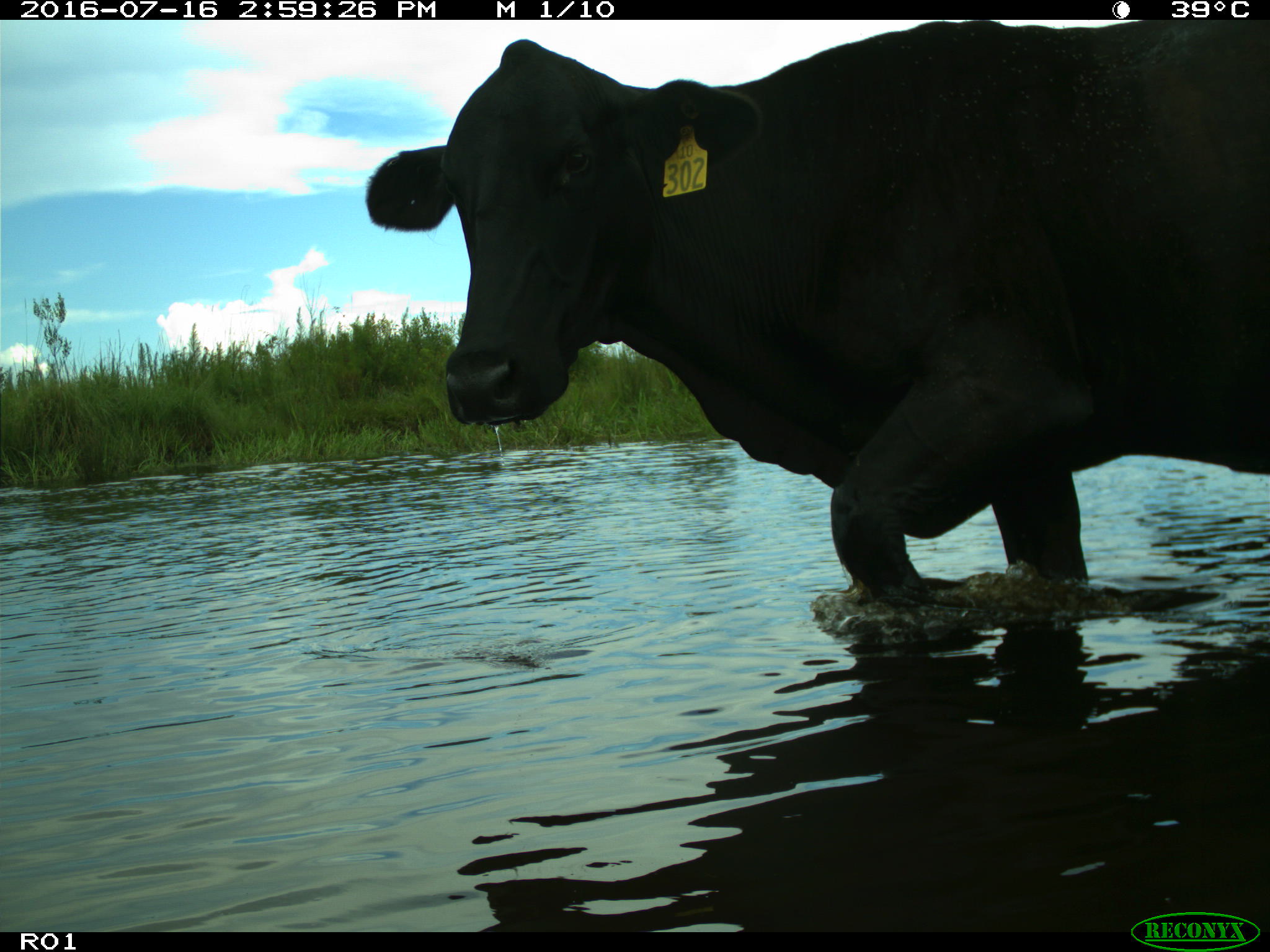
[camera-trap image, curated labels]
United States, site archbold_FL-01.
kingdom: Animalia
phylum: Chordata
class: Mammalia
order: Artiodactyla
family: Bovidae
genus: Bos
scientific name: Bos taurus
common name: domestic cow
Bos taurus (domestic cow).